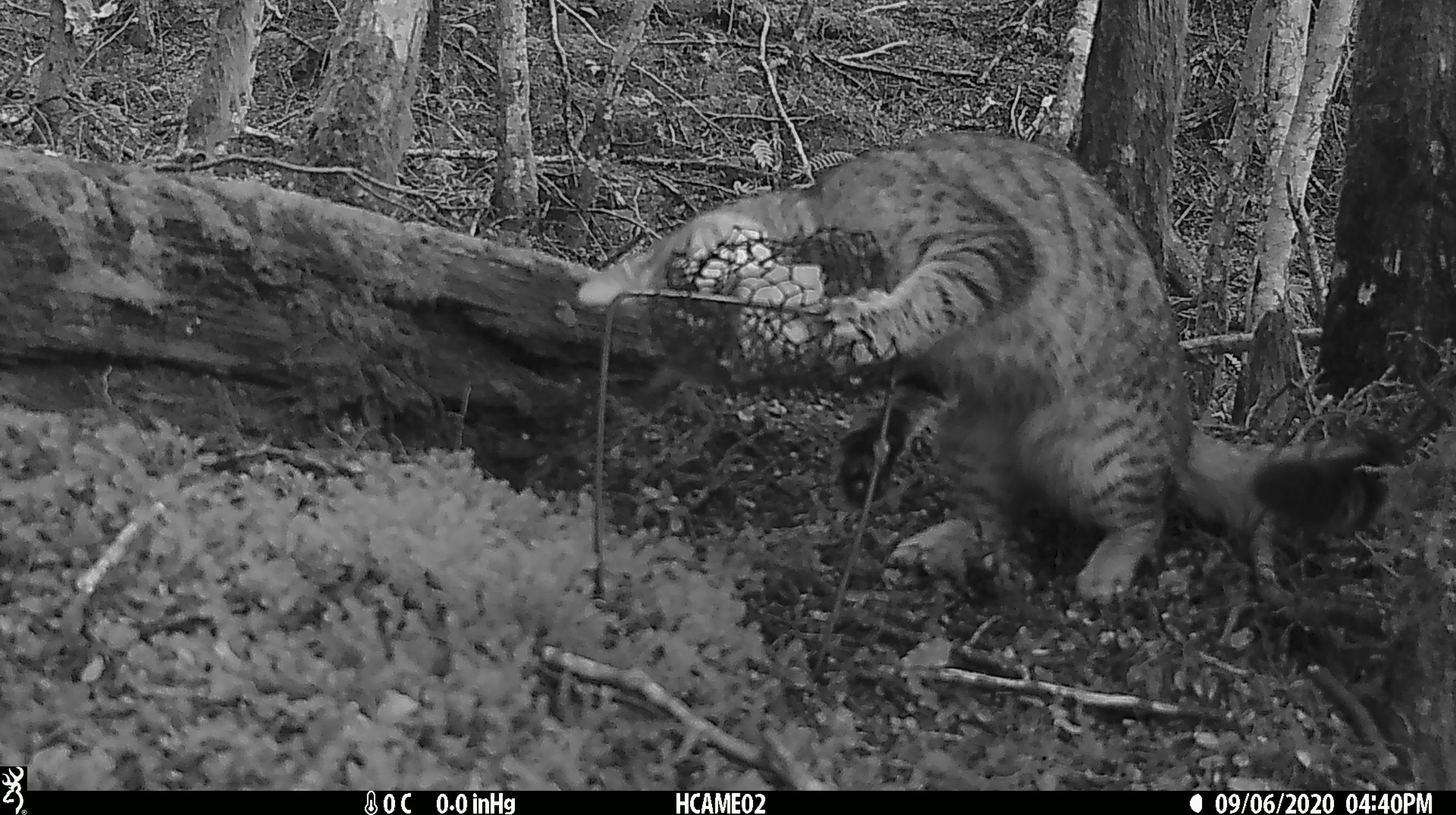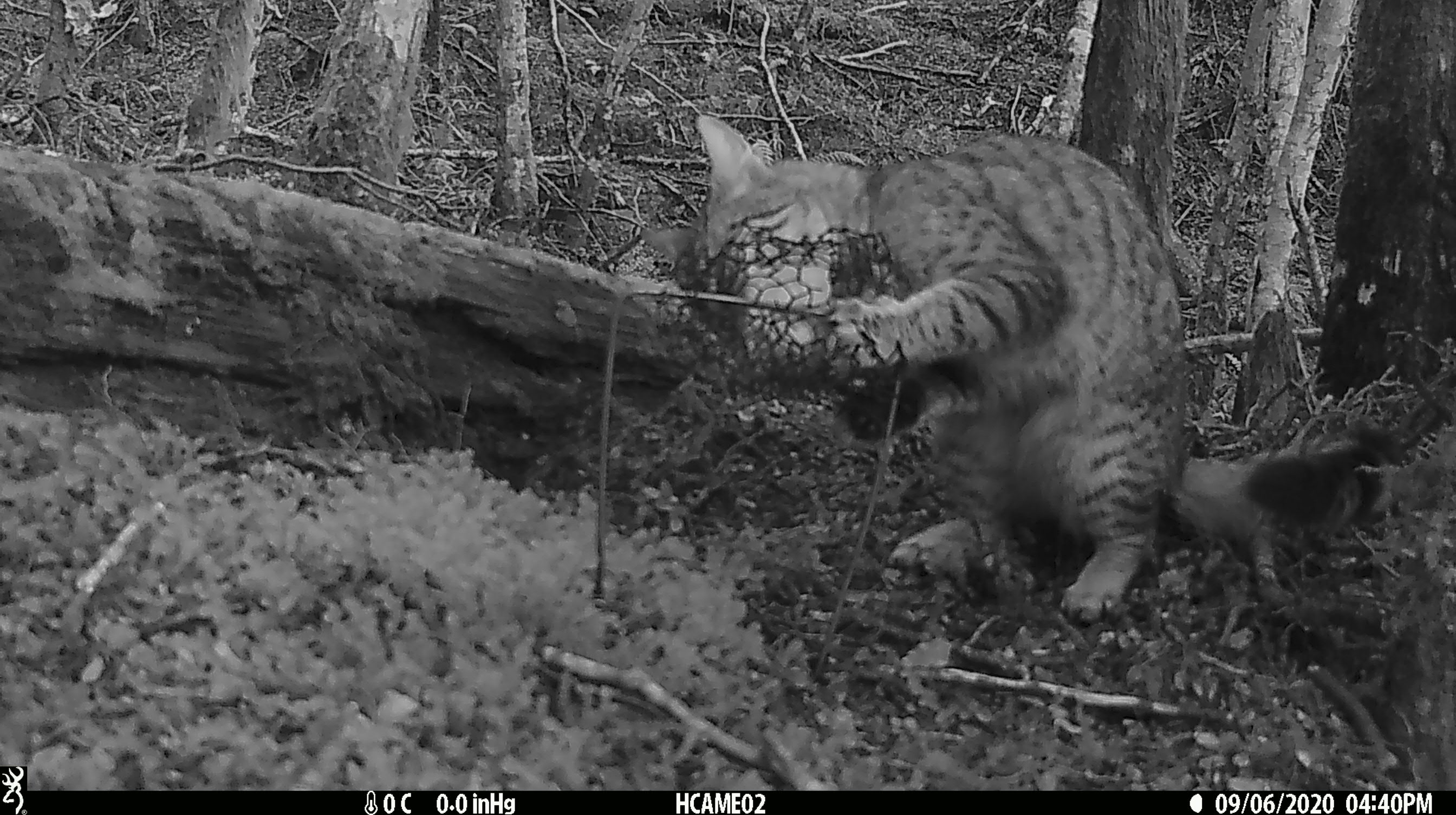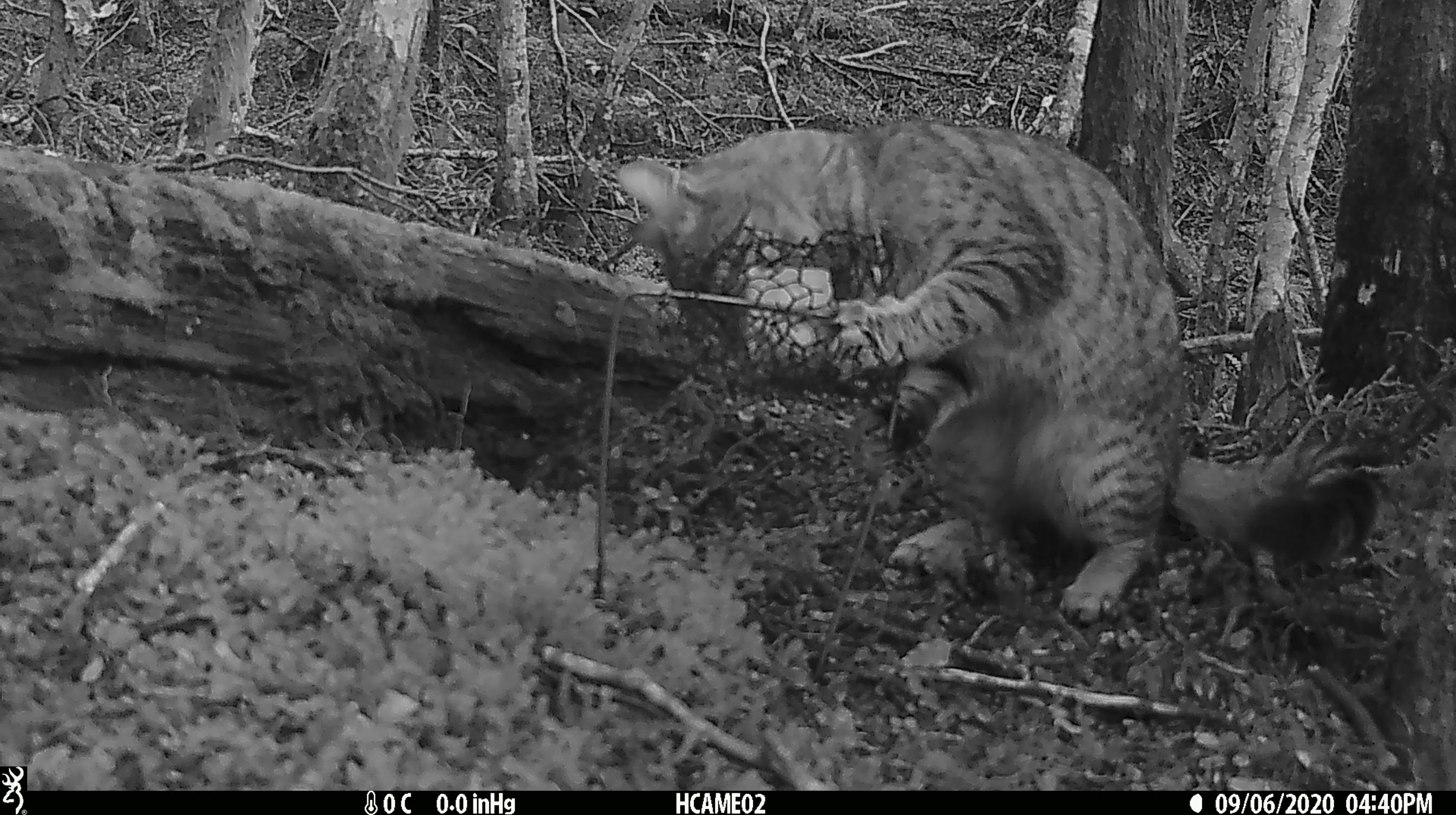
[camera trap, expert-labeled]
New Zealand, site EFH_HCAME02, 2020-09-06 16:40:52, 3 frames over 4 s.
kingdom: Animalia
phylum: Chordata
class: Mammalia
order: Carnivora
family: Felidae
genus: Felis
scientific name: Felis catus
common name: domestic cat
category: cat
Cat (domestic cat) (Felis catus).